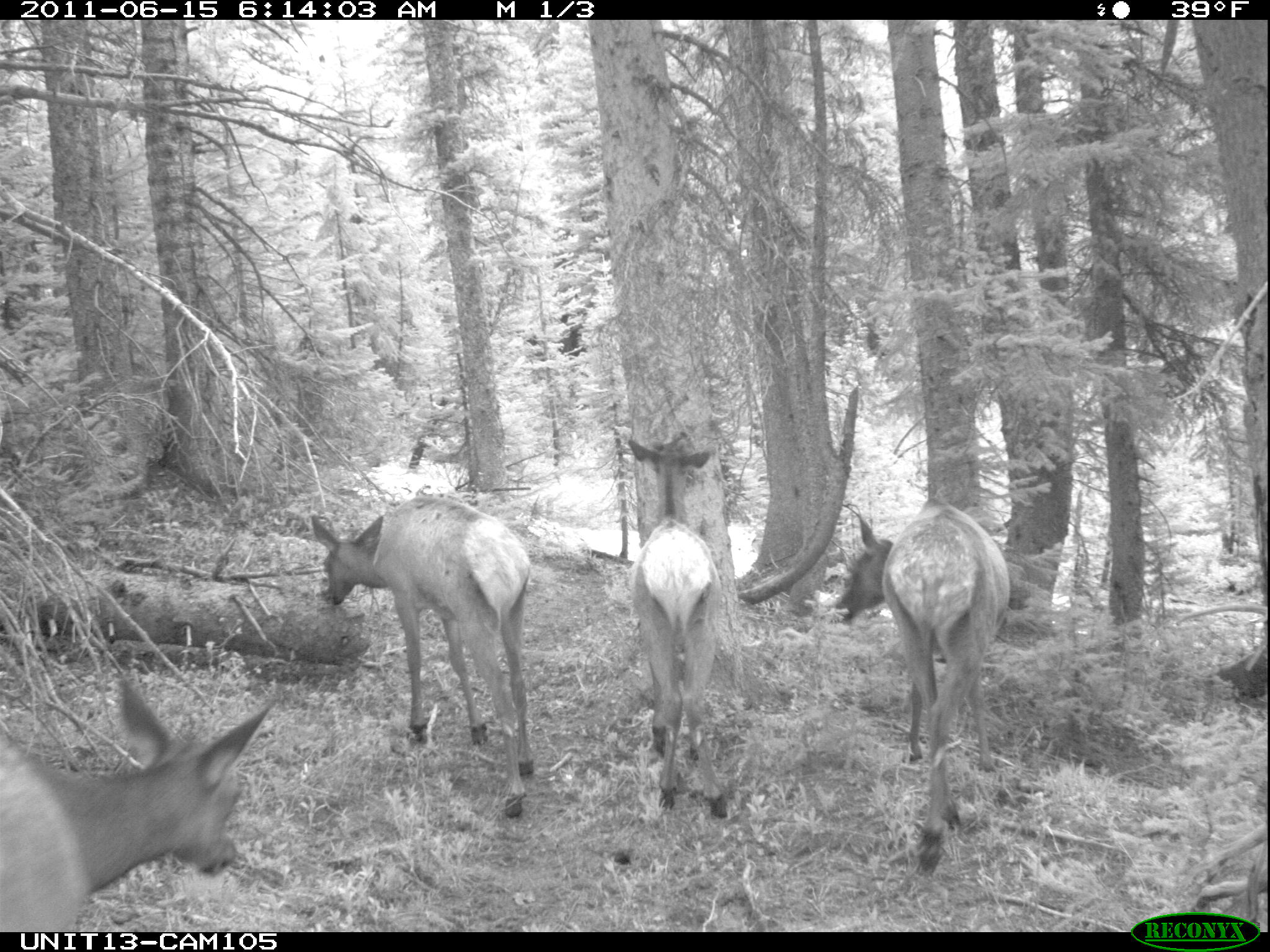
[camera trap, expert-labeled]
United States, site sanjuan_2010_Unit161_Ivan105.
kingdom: Animalia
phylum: Chordata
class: Mammalia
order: Artiodactyla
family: Cervidae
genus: Cervus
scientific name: Cervus elaphus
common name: red deer